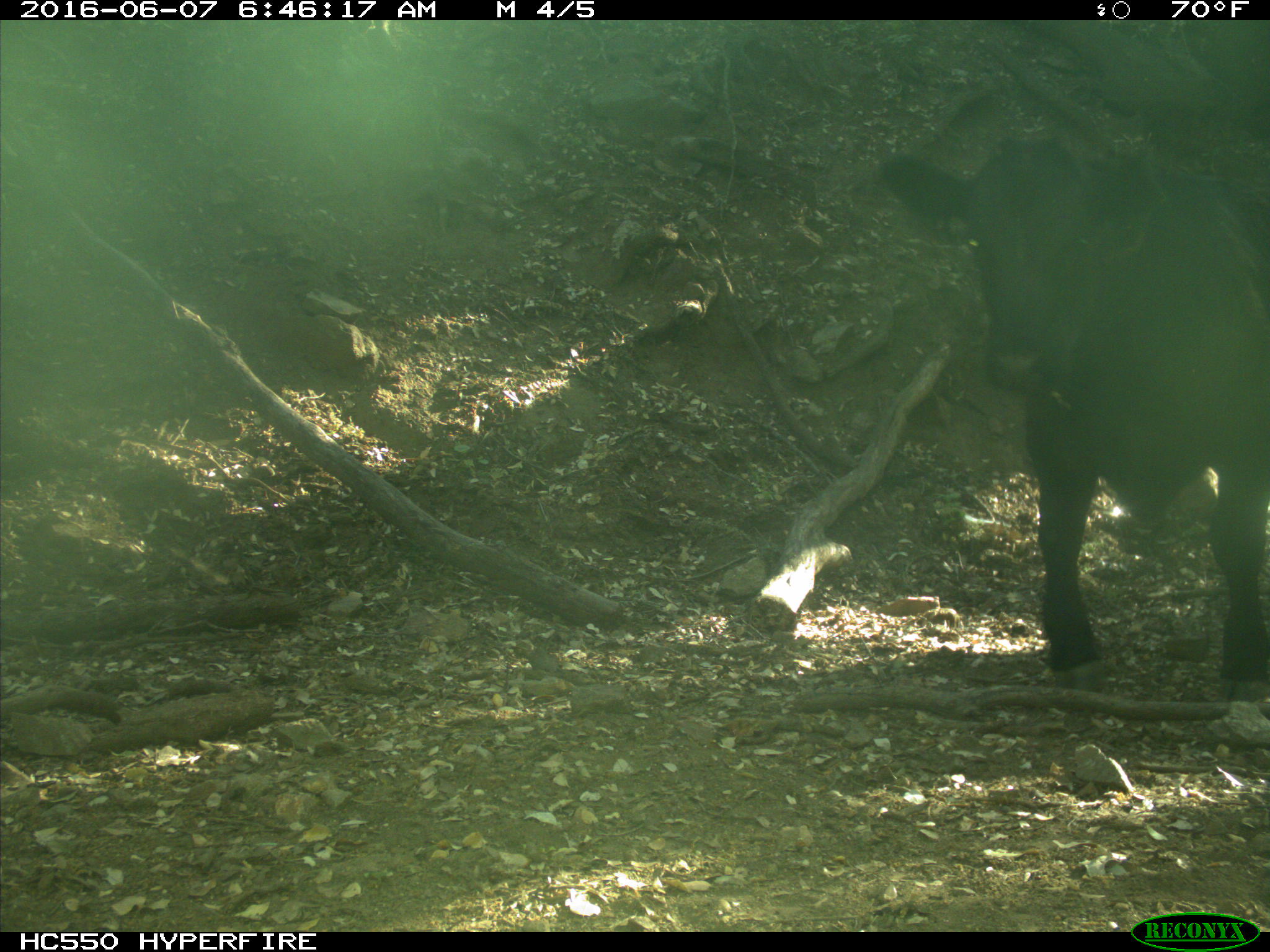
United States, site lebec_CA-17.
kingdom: Animalia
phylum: Chordata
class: Mammalia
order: Artiodactyla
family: Bovidae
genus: Bos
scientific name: Bos taurus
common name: domestic cow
Bos taurus (domestic cow).